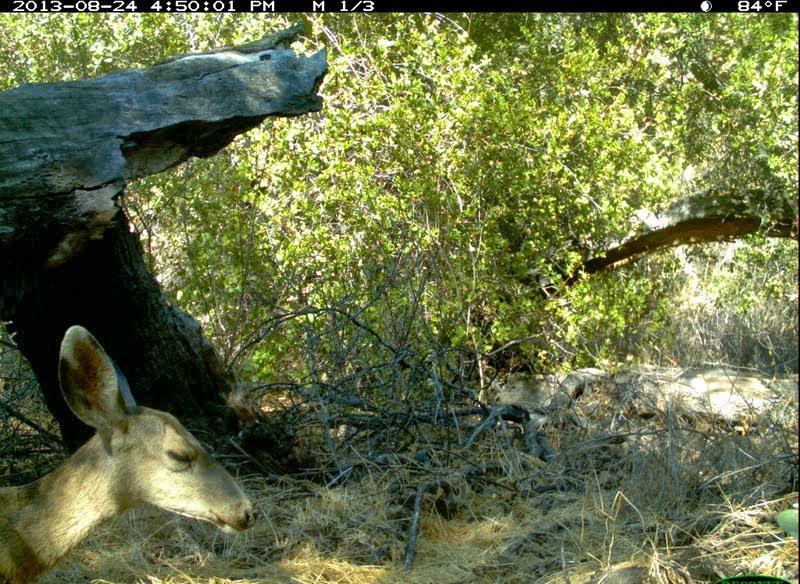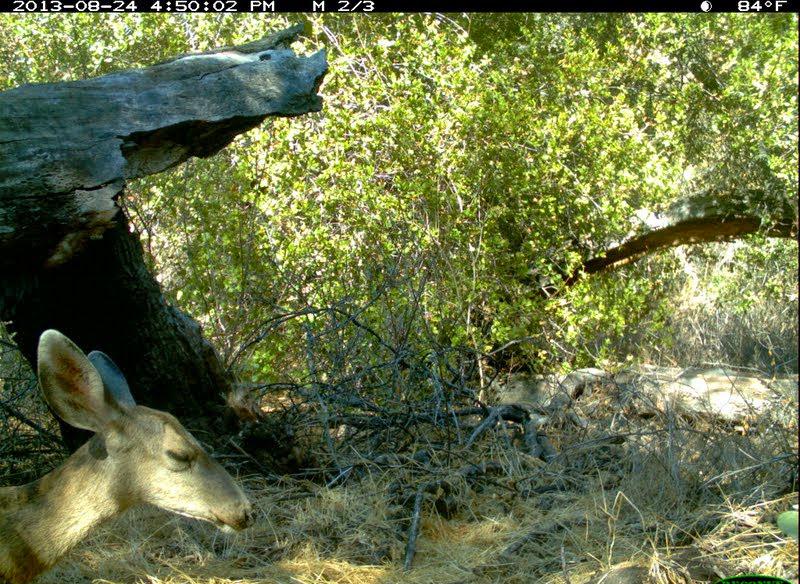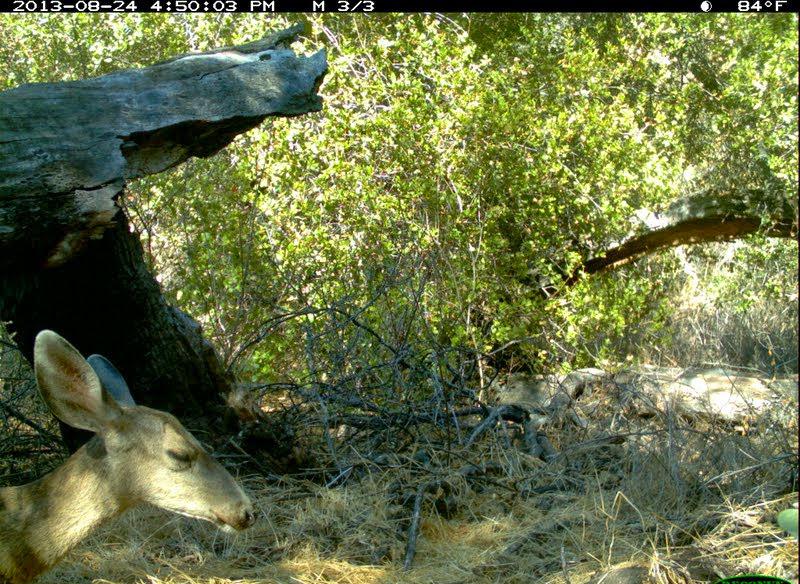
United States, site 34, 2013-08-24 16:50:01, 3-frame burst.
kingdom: Animalia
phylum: Chordata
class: Mammalia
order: Artiodactyla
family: Cervidae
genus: Odocoileus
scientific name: Odocoileus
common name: deer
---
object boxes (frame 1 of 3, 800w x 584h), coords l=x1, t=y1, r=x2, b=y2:
deer: l=0, t=325, r=256, b=584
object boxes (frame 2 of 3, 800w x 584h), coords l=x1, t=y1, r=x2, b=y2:
deer: l=0, t=330, r=255, b=584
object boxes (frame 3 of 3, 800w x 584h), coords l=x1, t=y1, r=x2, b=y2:
deer: l=0, t=329, r=262, b=584